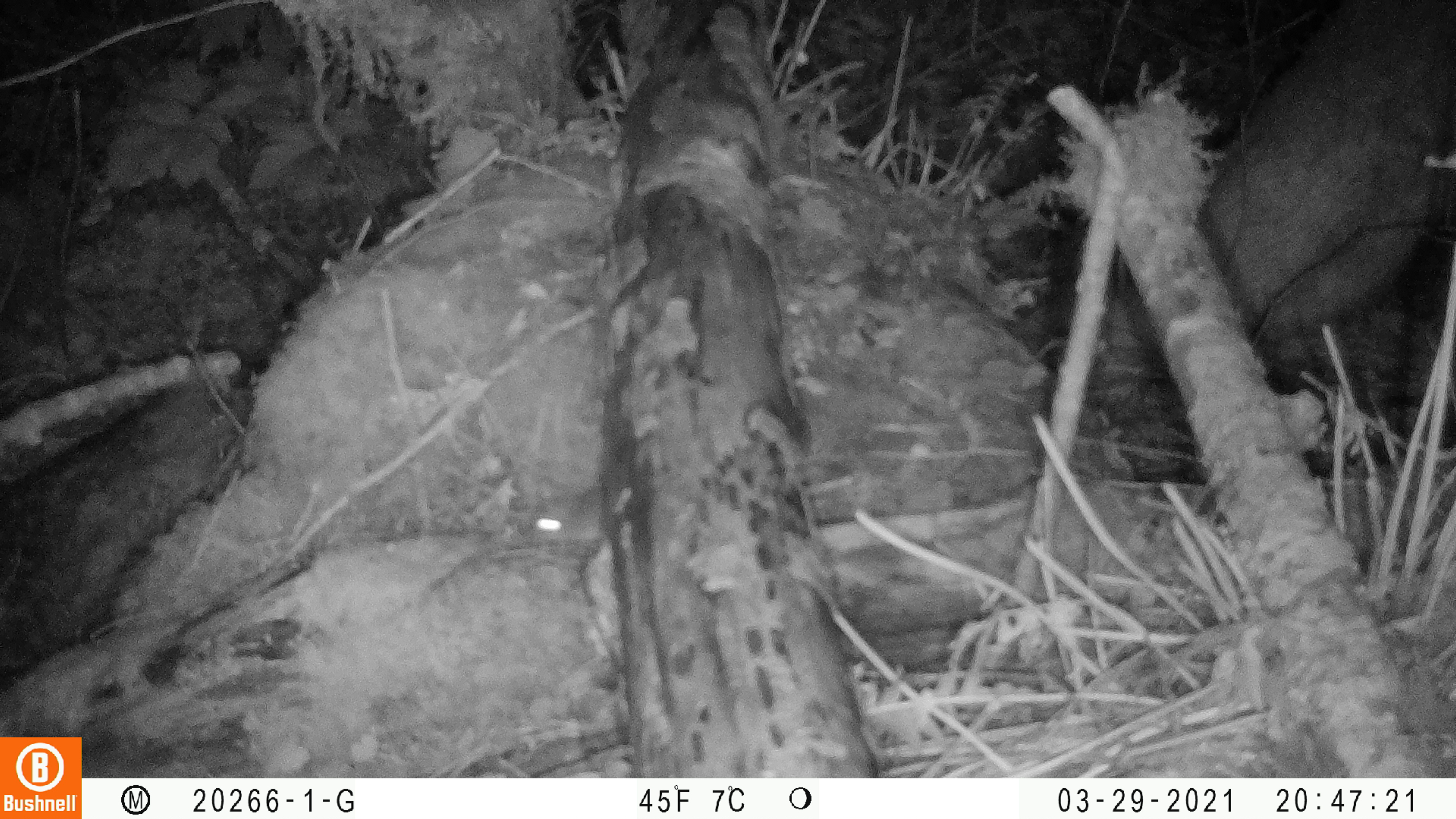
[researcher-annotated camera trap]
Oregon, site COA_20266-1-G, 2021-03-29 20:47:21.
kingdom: Animalia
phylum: Chordata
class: Mammalia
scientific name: Mammalia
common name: small mammal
Small mammal (Mammalia).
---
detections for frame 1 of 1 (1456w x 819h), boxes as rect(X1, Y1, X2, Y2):
small mammal: rect(506, 447, 644, 578)